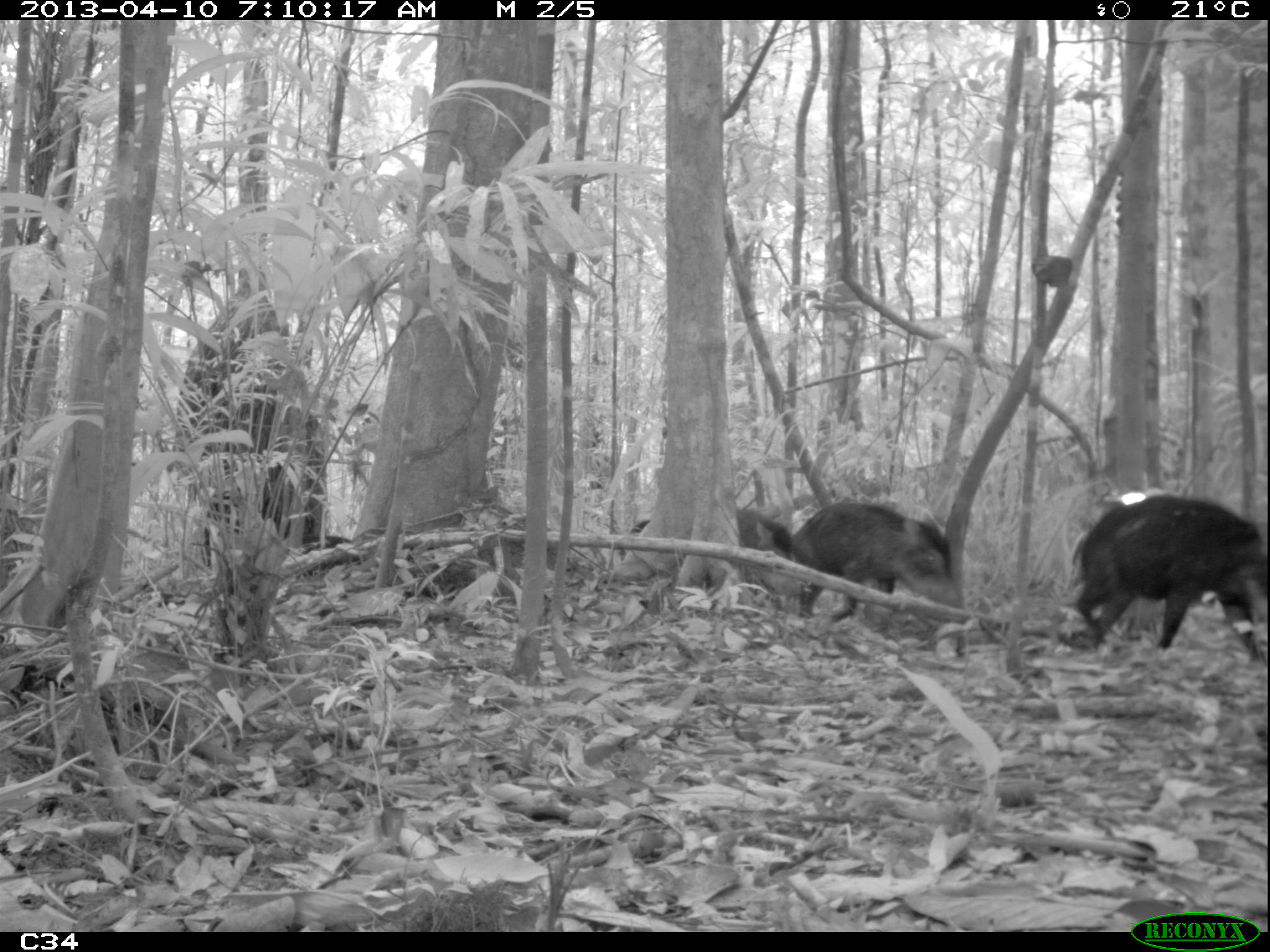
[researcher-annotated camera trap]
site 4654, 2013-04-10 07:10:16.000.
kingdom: Animalia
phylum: Chordata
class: Mammalia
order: Artiodactyla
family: Tayassuidae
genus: Tayassu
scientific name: Tayassu pecari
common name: white-lipped peccary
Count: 5.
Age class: adult.